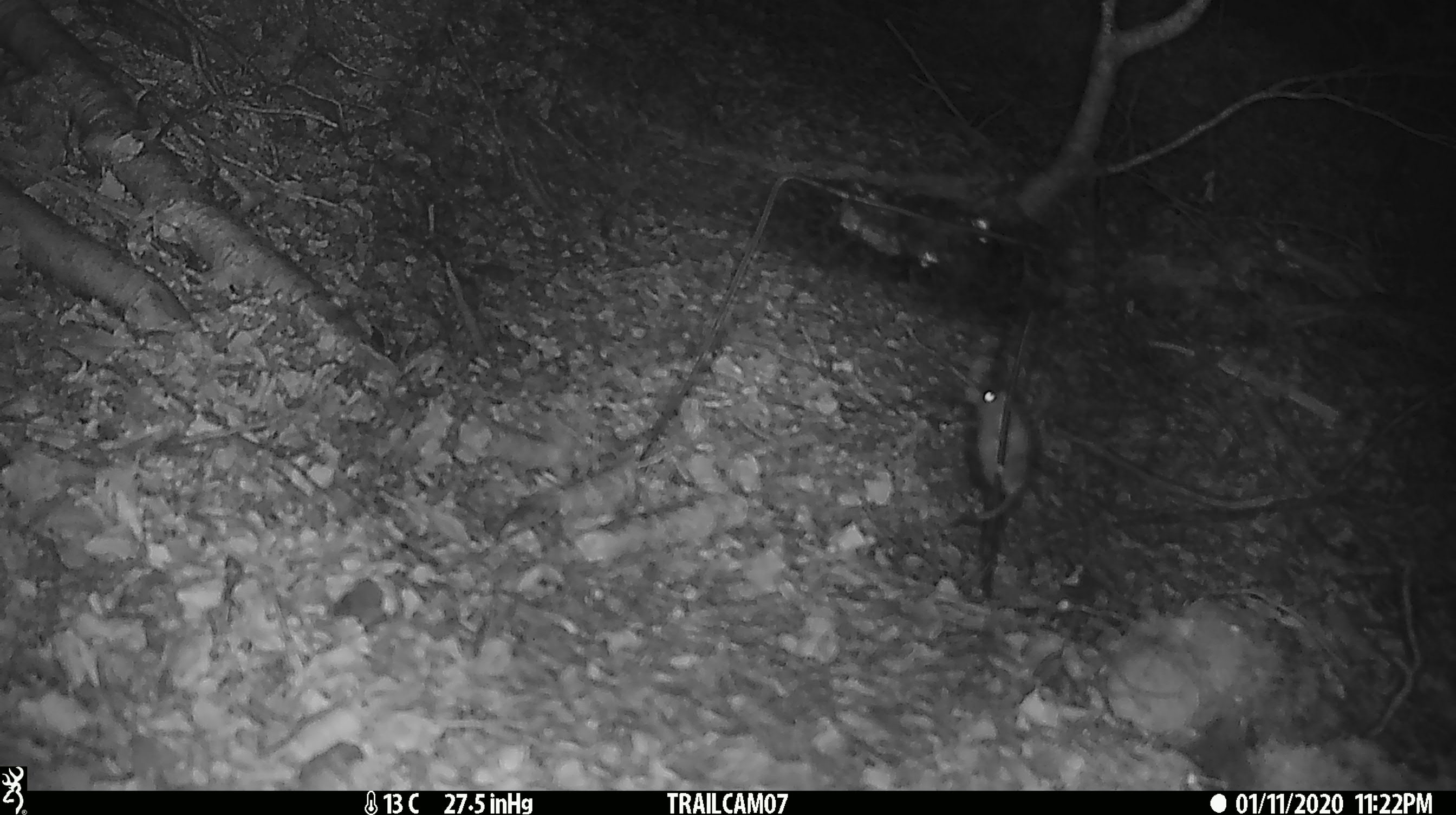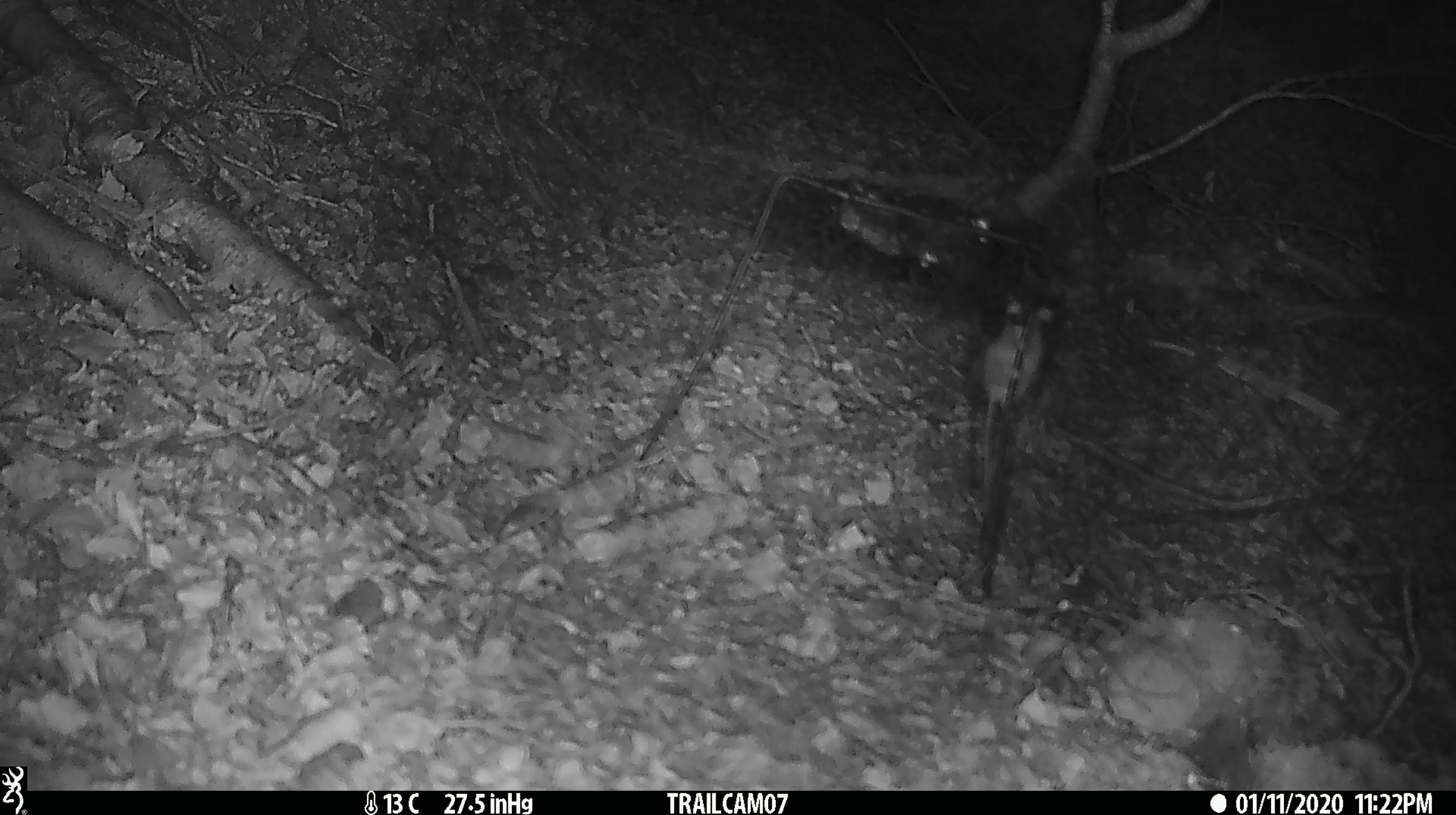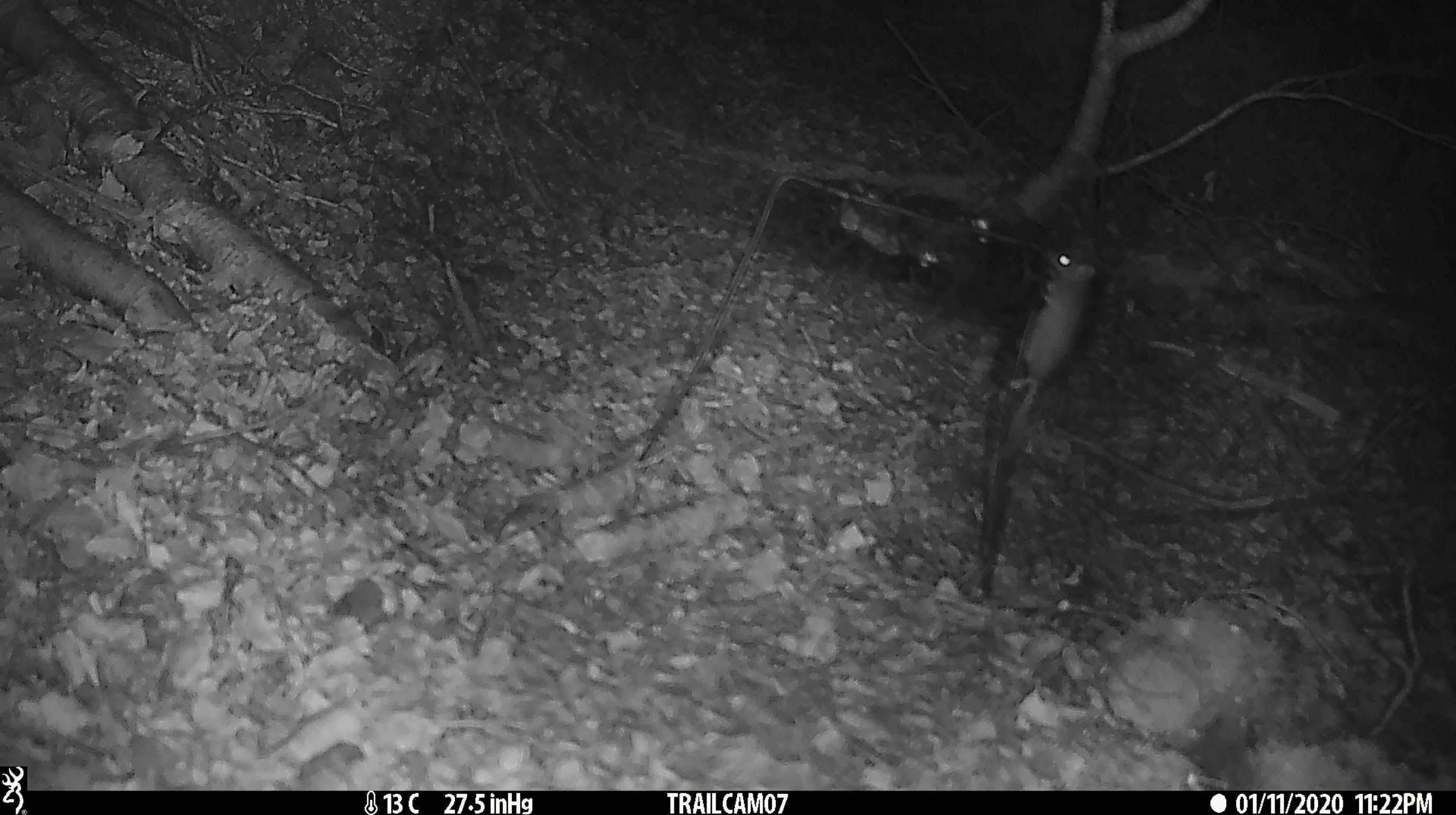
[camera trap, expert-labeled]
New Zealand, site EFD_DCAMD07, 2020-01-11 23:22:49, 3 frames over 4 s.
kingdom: Animalia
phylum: Chordata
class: Mammalia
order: Rodentia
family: Muridae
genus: Mus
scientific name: Mus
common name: mouse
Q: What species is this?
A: Mouse (Mus).